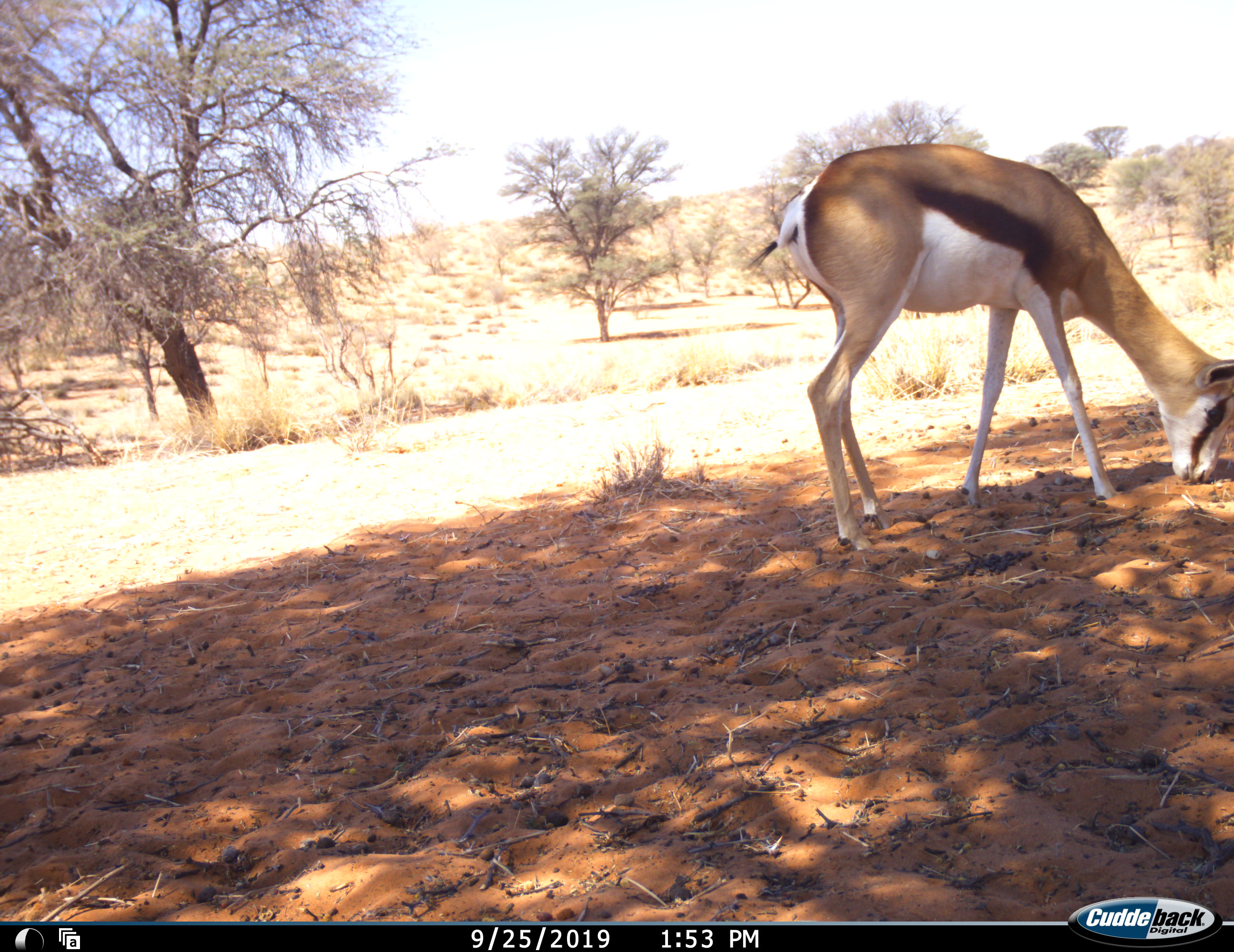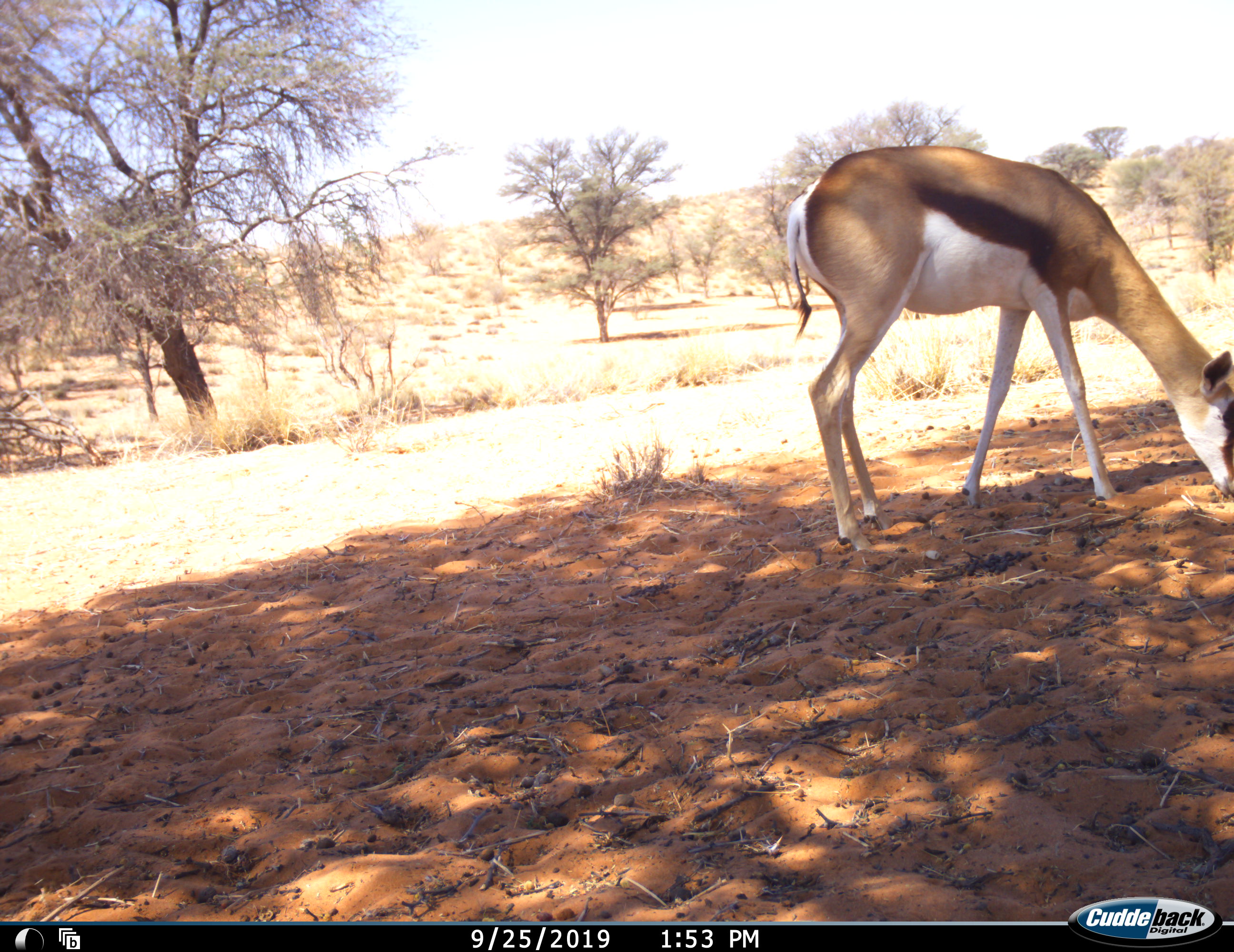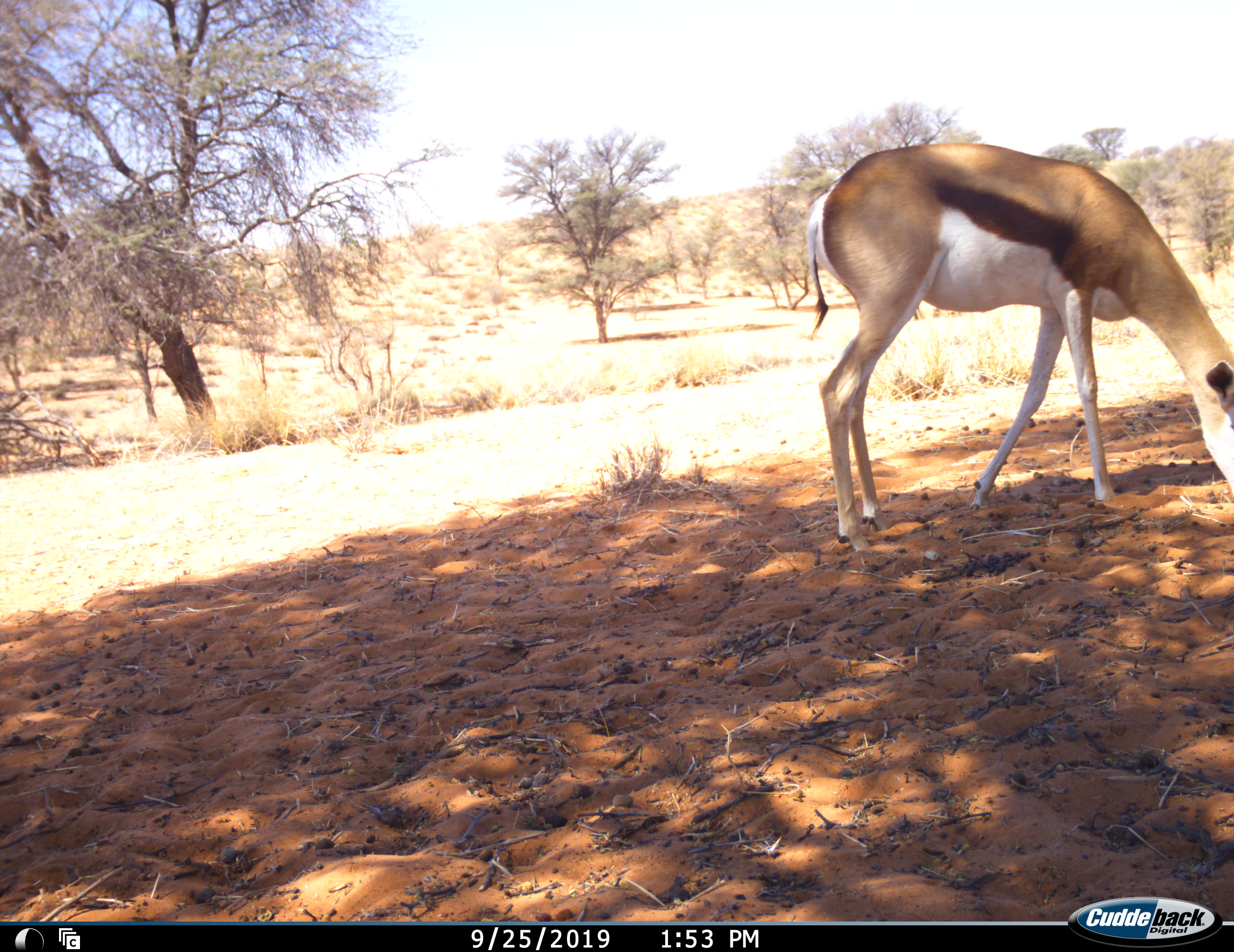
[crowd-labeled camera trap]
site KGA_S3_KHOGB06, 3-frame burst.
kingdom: Animalia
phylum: Chordata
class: Mammalia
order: Artiodactyla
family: Bovidae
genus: Antidorcas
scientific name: Antidorcas marsupialis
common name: springbok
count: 1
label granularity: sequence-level